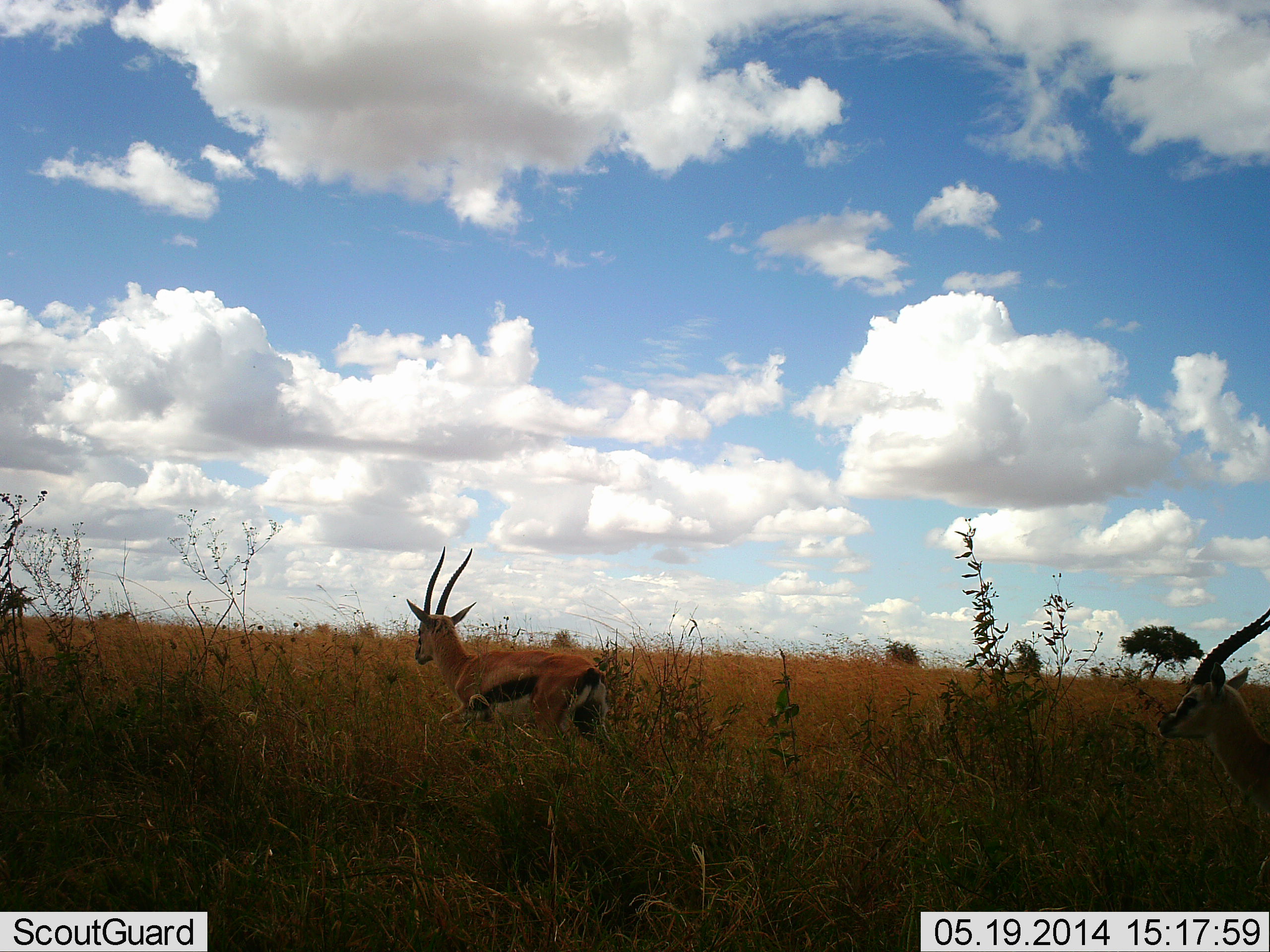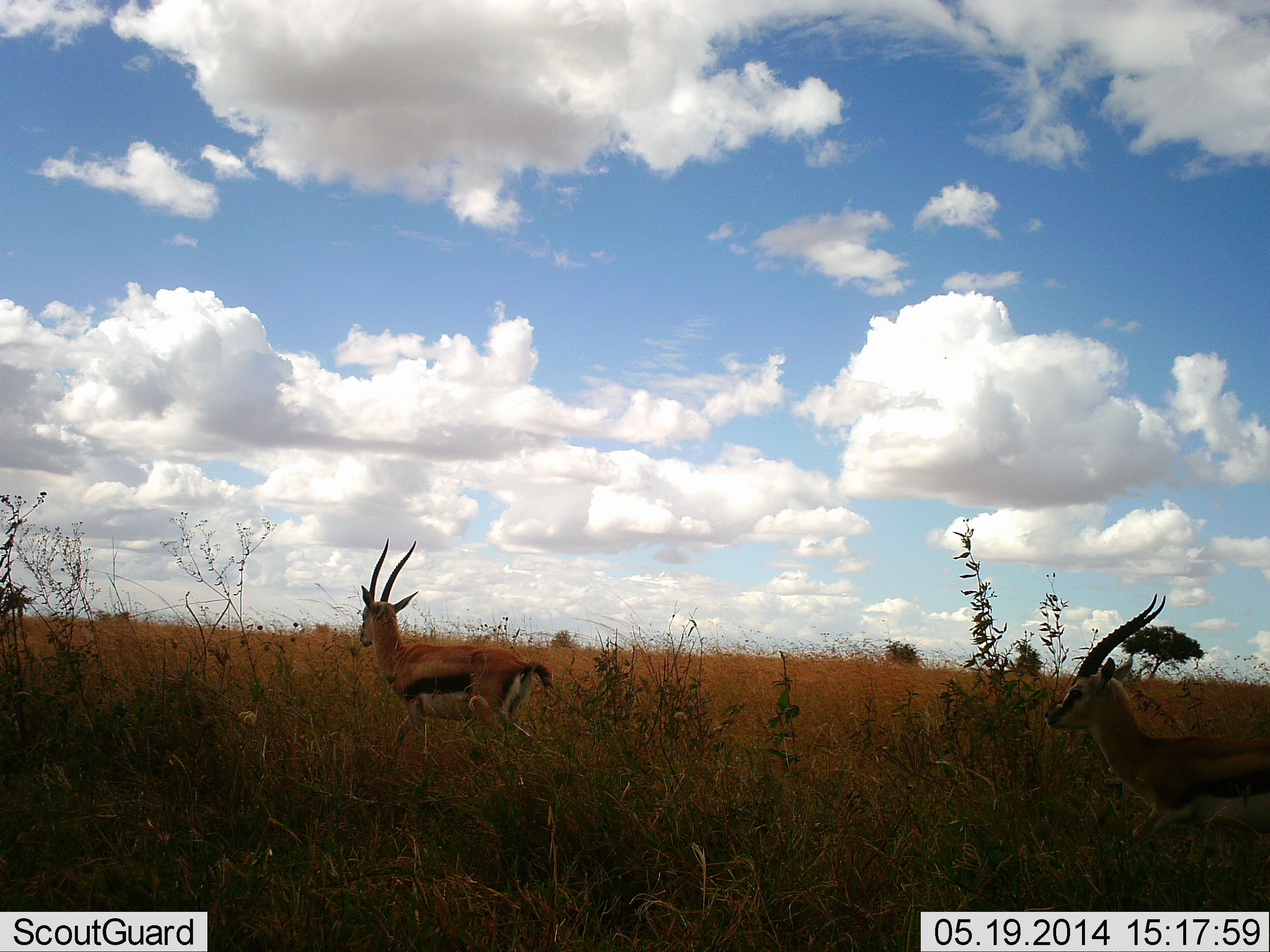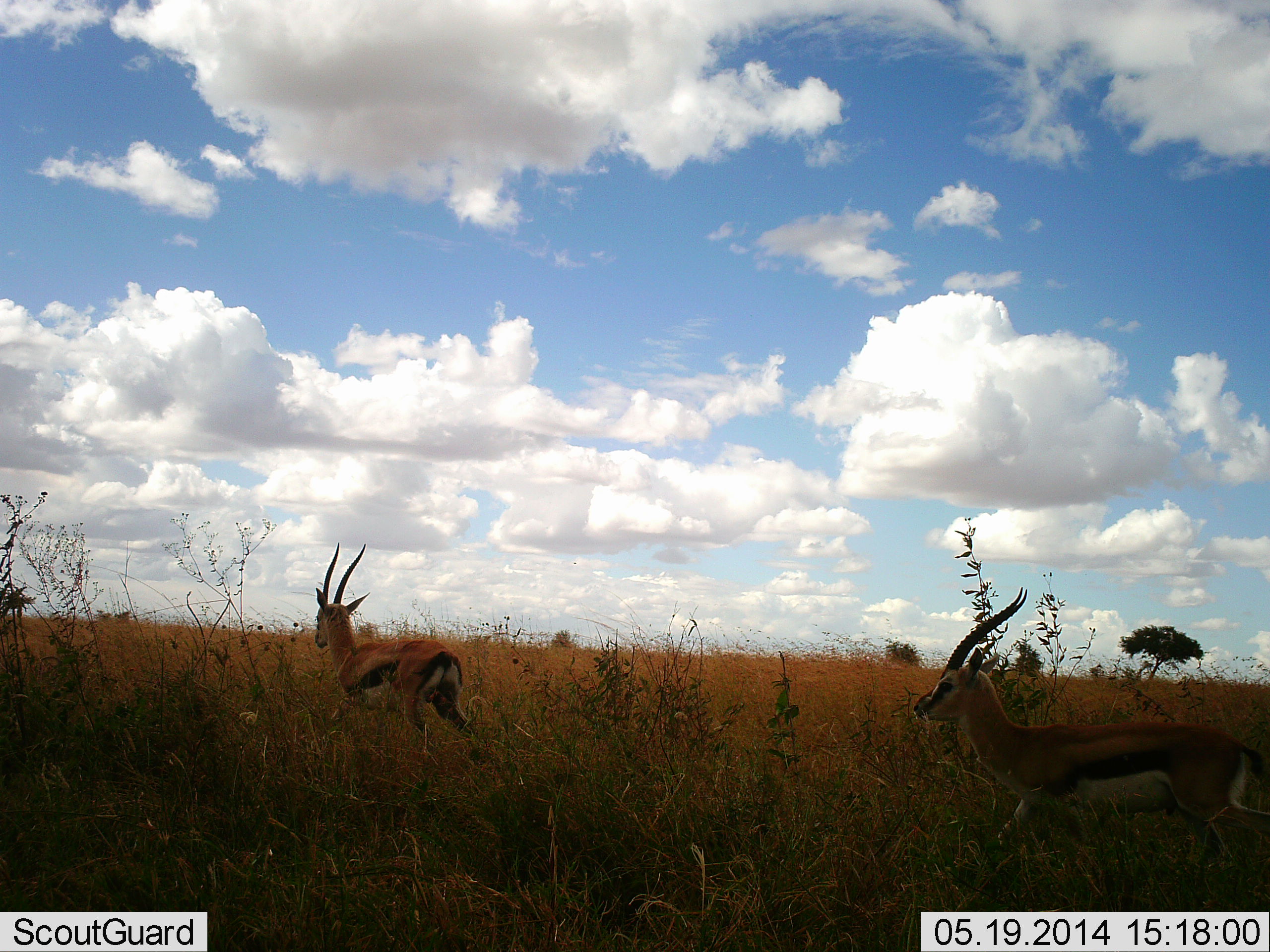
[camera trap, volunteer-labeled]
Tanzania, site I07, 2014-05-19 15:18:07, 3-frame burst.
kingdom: Animalia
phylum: Chordata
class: Mammalia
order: Artiodactyla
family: Bovidae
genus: Eudorcas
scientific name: Eudorcas thomsonii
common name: thomson's gazelle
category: gazellethomsons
Gazellethomsons (thomson's gazelle) (Eudorcas thomsonii), count 2. Behavior (volunteer vote fractions): standing 0%, resting 10%, moving 90%, interacting 0%. Young present (vote fraction): 0%. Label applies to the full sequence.